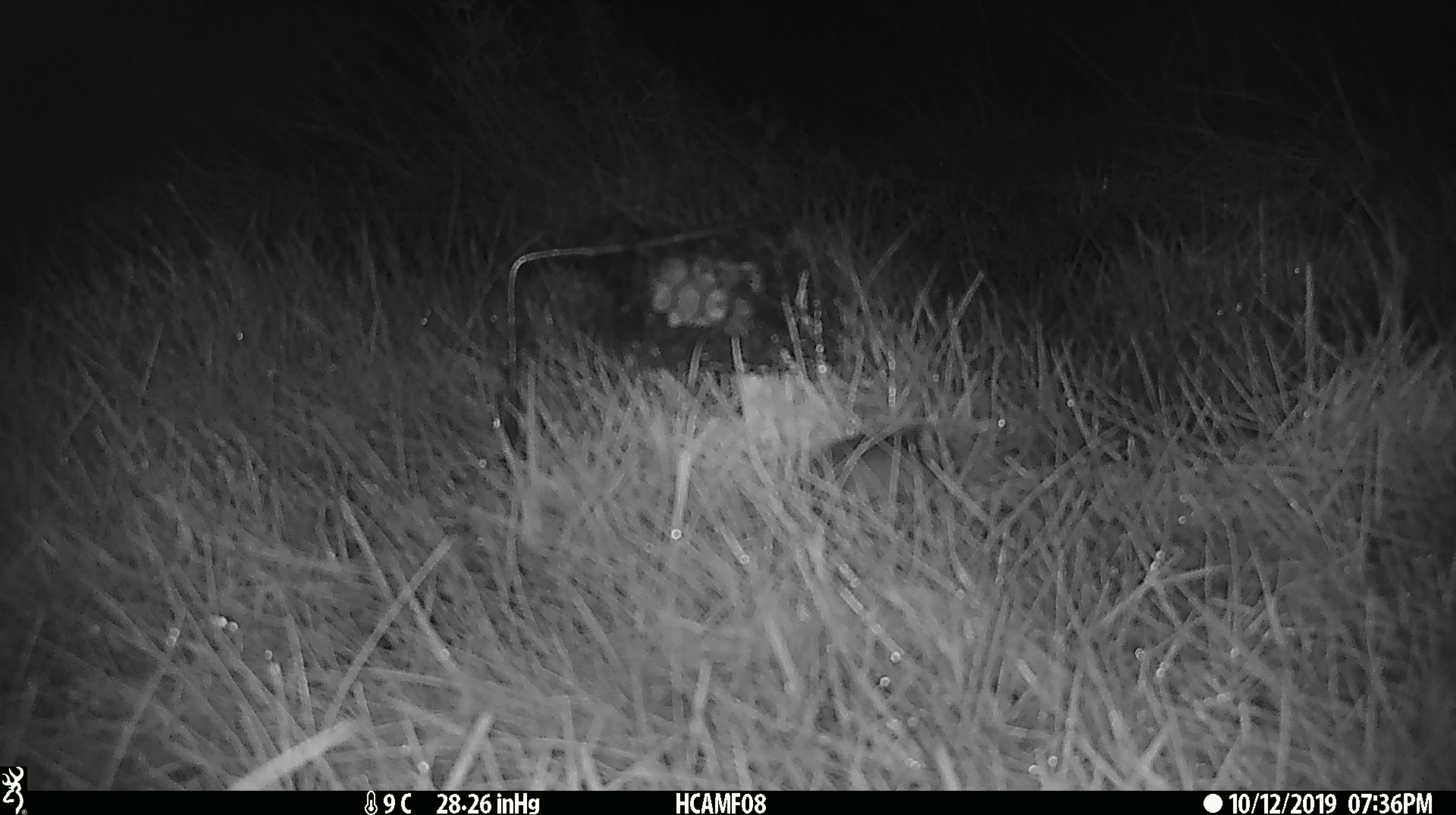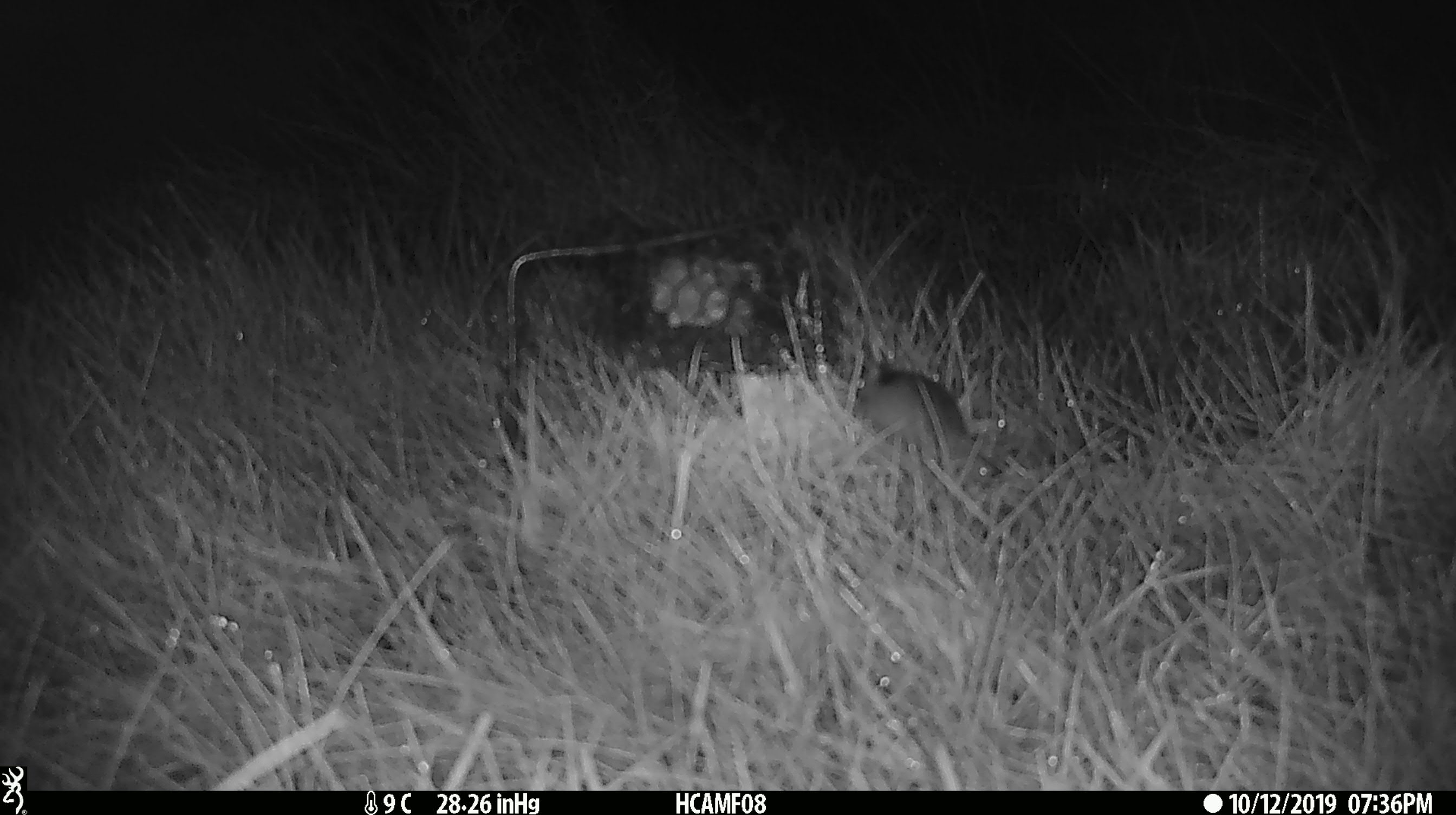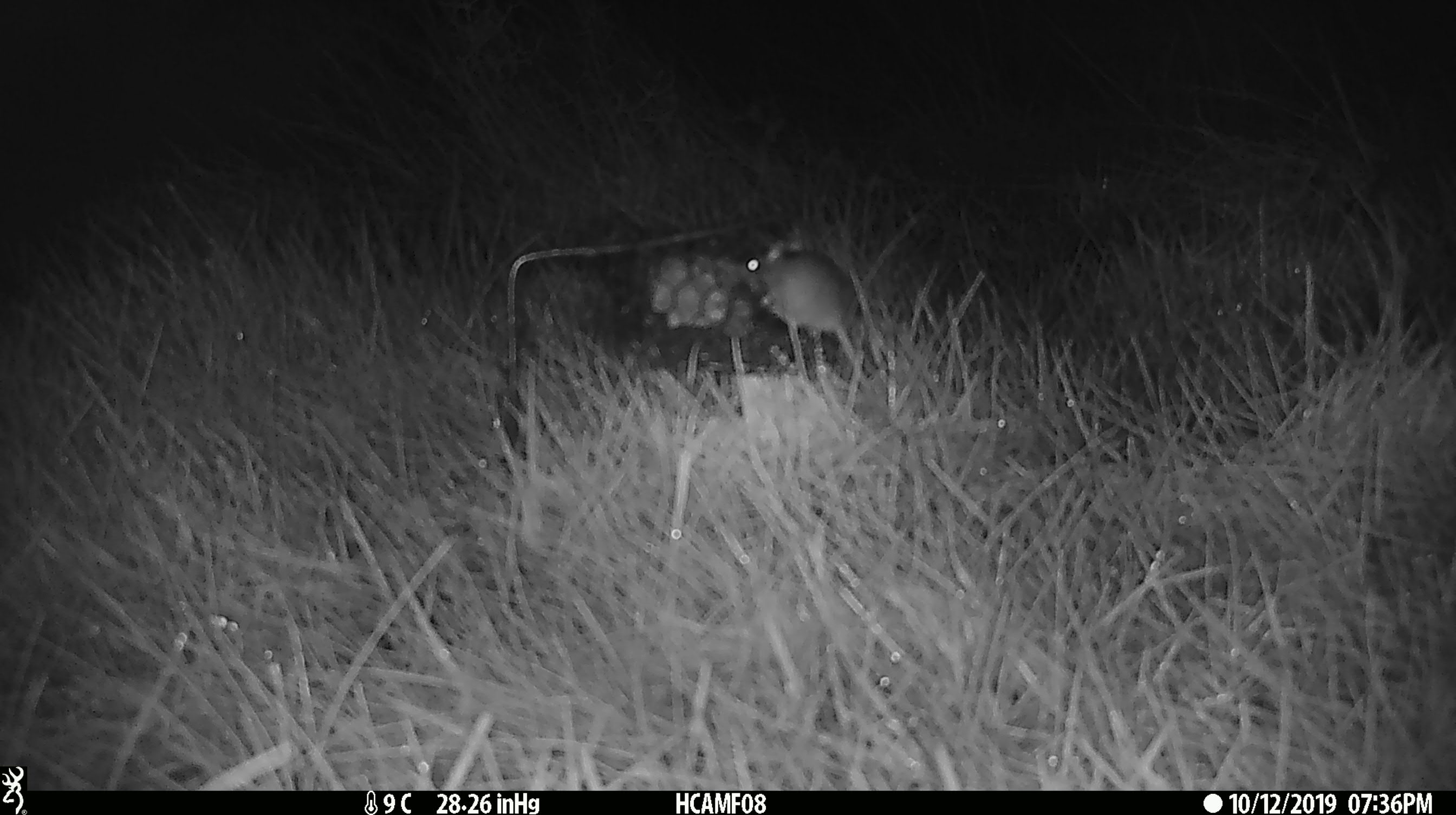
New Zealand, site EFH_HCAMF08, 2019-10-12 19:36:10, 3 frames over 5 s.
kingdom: Animalia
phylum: Chordata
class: Mammalia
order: Rodentia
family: Muridae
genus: Mus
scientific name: Mus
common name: mouse